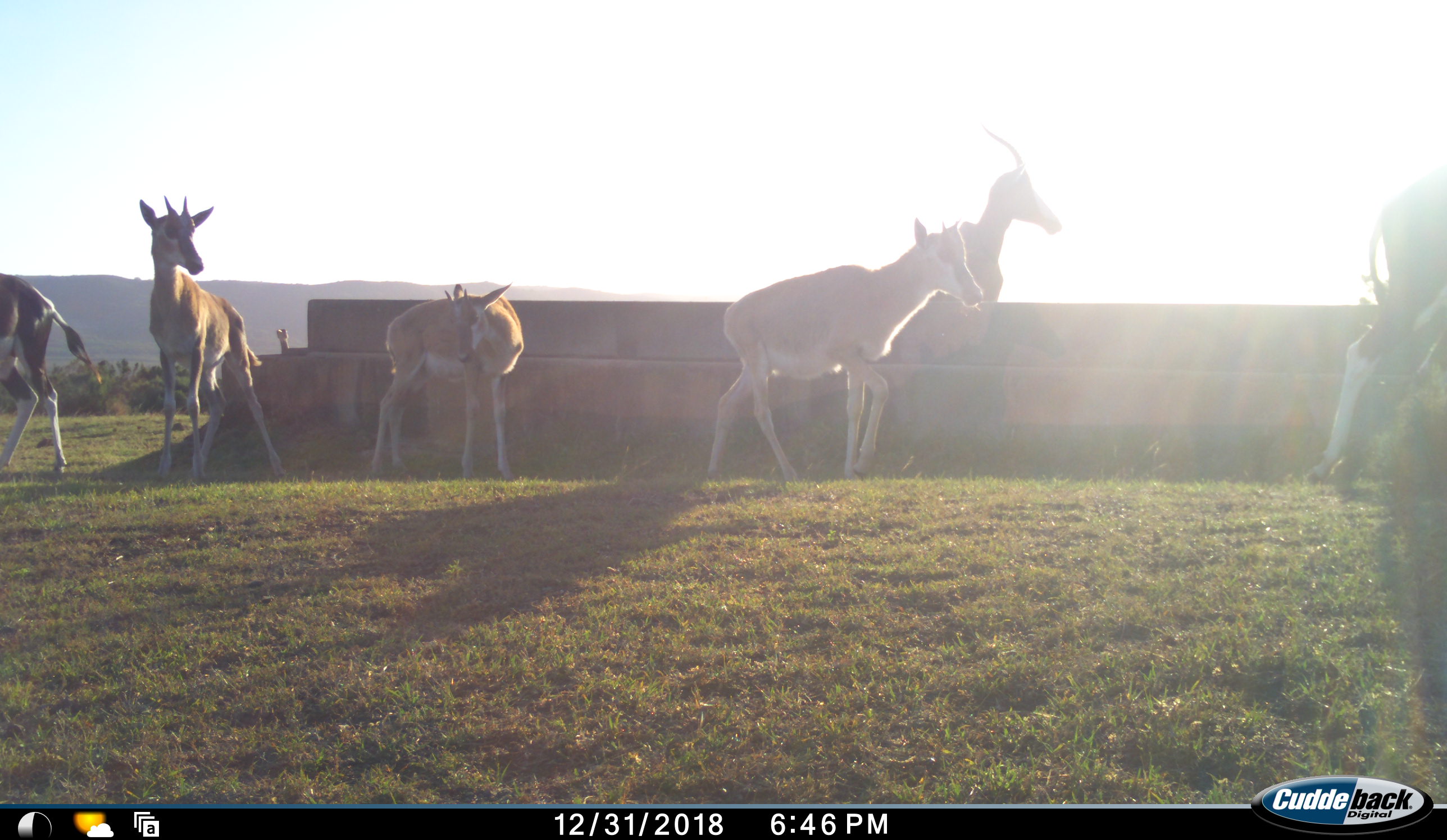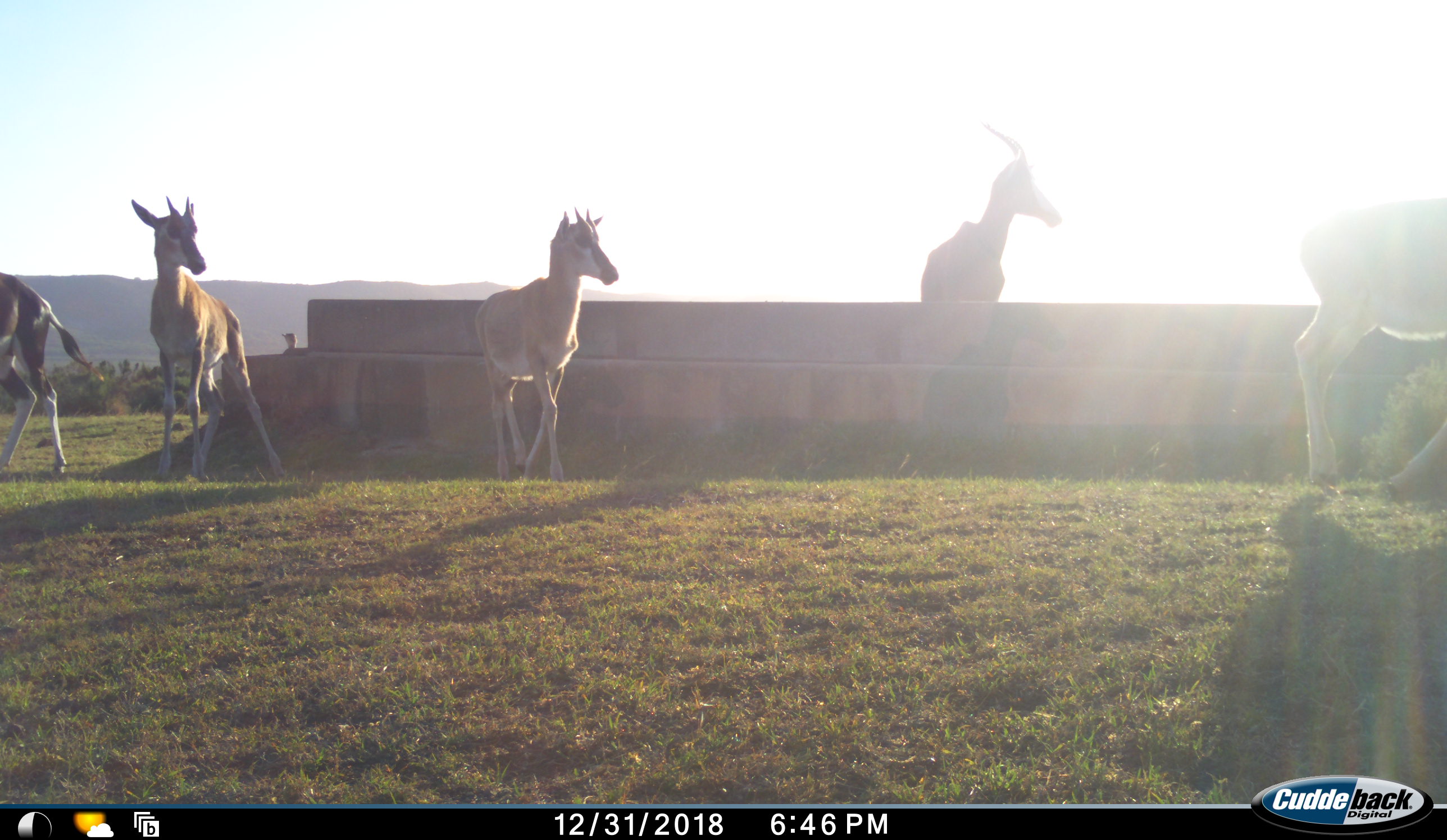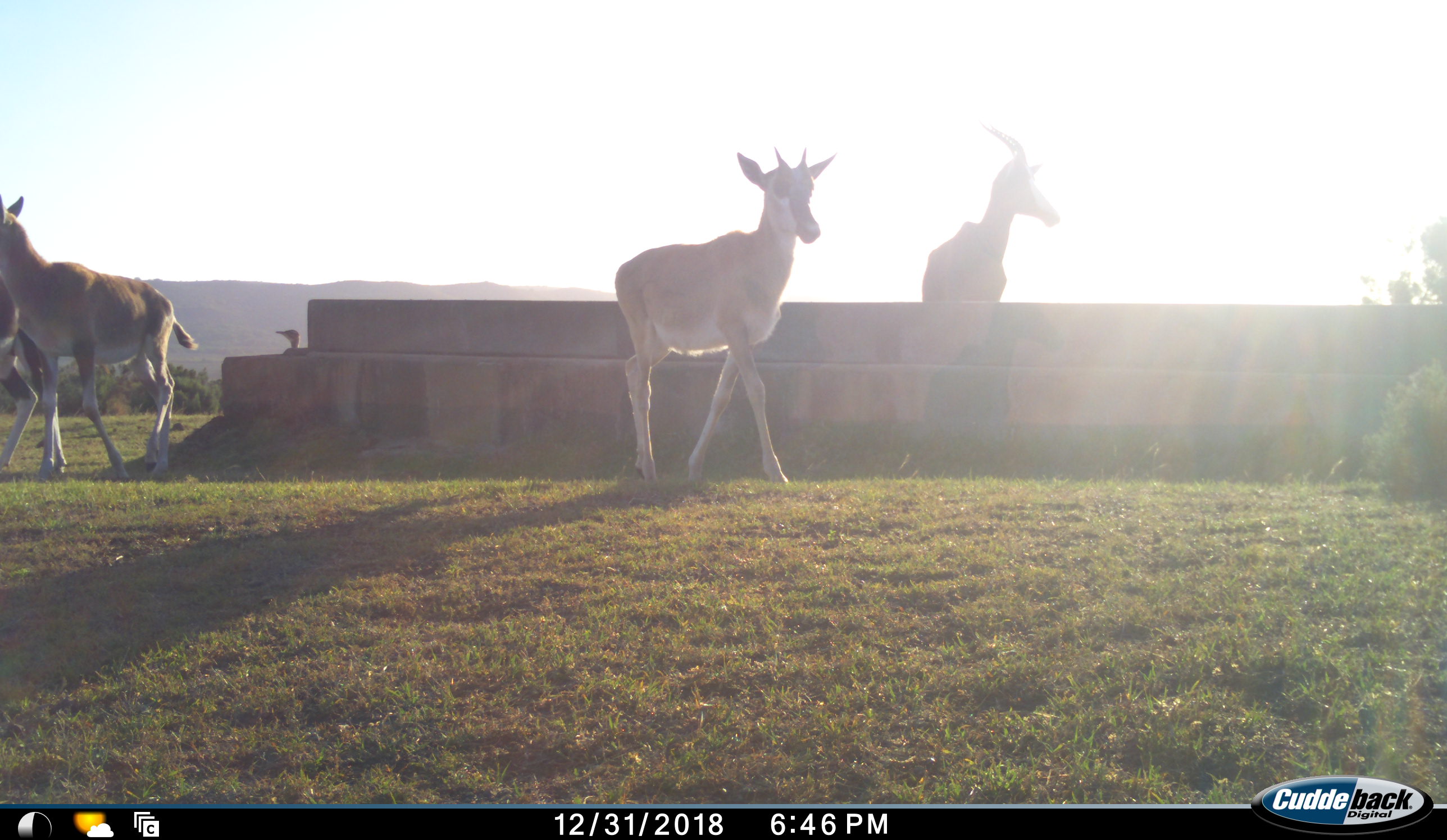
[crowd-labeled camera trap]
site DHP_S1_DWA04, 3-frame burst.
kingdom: Animalia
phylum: Chordata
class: Mammalia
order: Artiodactyla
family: Bovidae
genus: Damaliscus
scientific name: Damaliscus pygargus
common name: bontebok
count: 6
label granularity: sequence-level